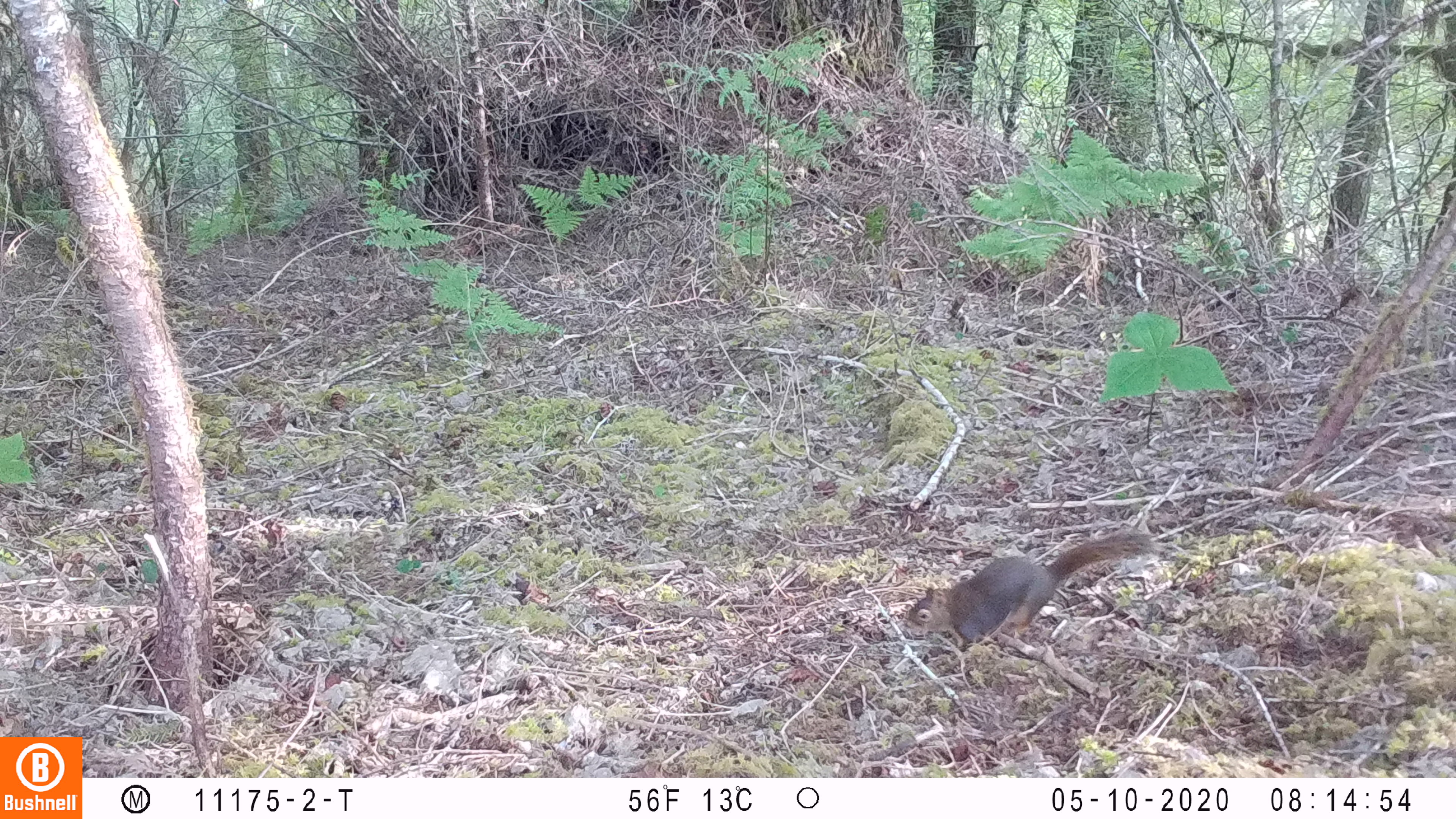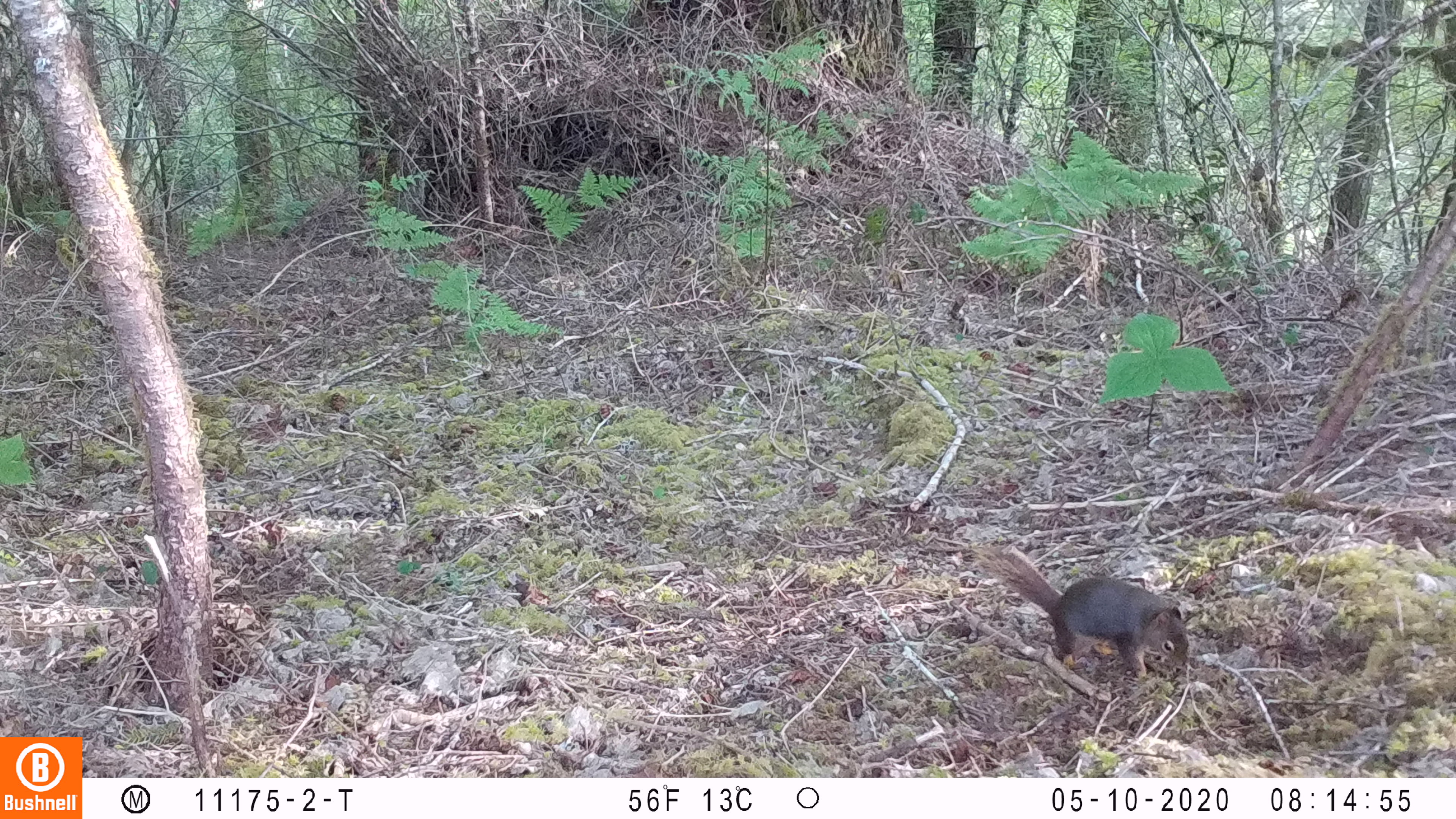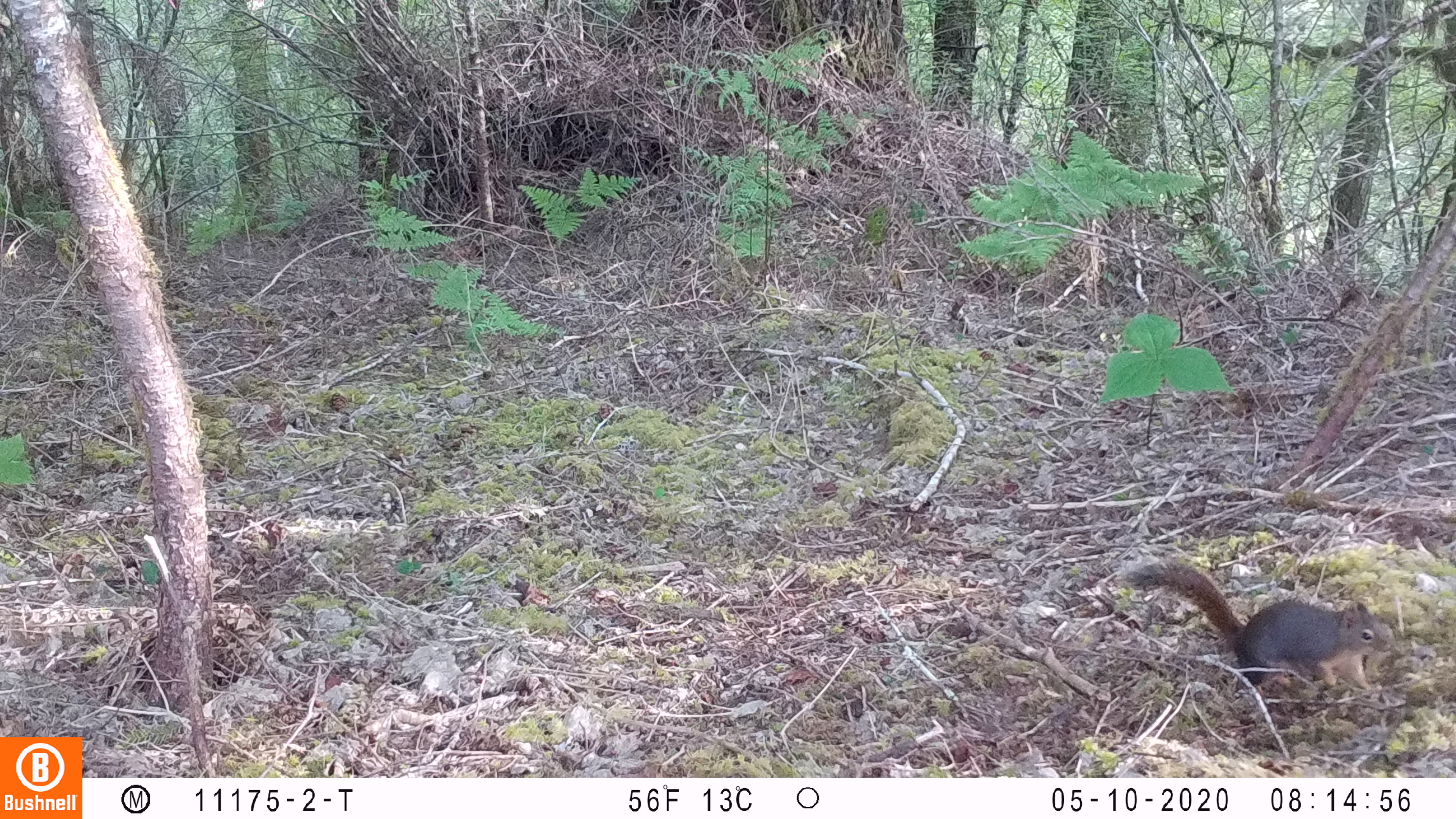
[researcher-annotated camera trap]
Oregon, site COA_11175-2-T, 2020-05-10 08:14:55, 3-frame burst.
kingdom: Animalia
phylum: Chordata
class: Mammalia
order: Rodentia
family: Sciuridae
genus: Tamiasciurus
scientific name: Tamiasciurus douglasii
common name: douglas squirrel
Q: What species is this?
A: Douglas squirrel (Tamiasciurus douglasii).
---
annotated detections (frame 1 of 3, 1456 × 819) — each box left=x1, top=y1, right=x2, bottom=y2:
douglas squirrel: left=898, top=529, right=1158, bottom=656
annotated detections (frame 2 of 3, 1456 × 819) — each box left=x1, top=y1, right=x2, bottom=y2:
douglas squirrel: left=993, top=548, right=1199, bottom=690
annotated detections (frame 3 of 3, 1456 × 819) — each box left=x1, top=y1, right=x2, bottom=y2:
douglas squirrel: left=1119, top=560, right=1398, bottom=705